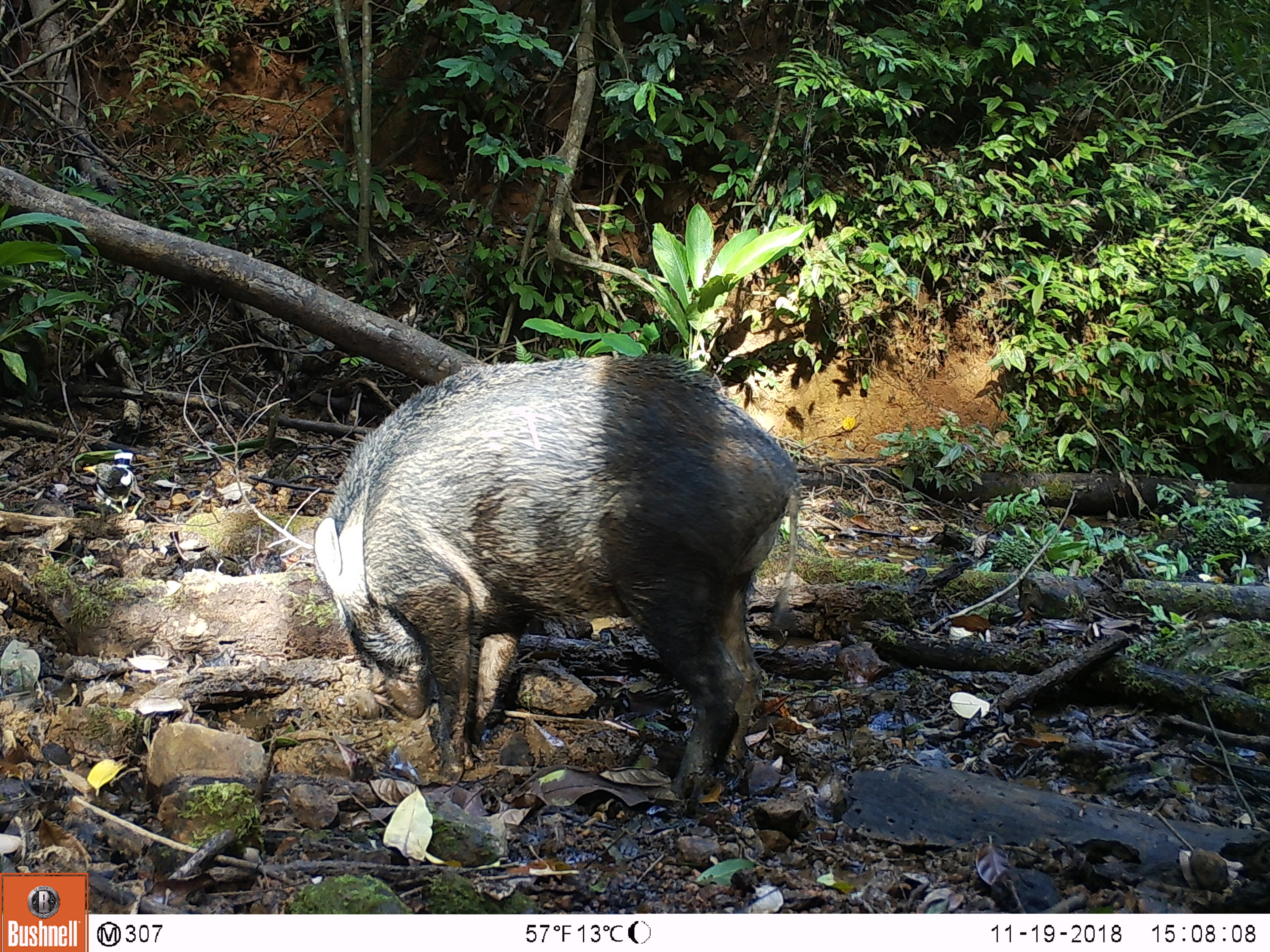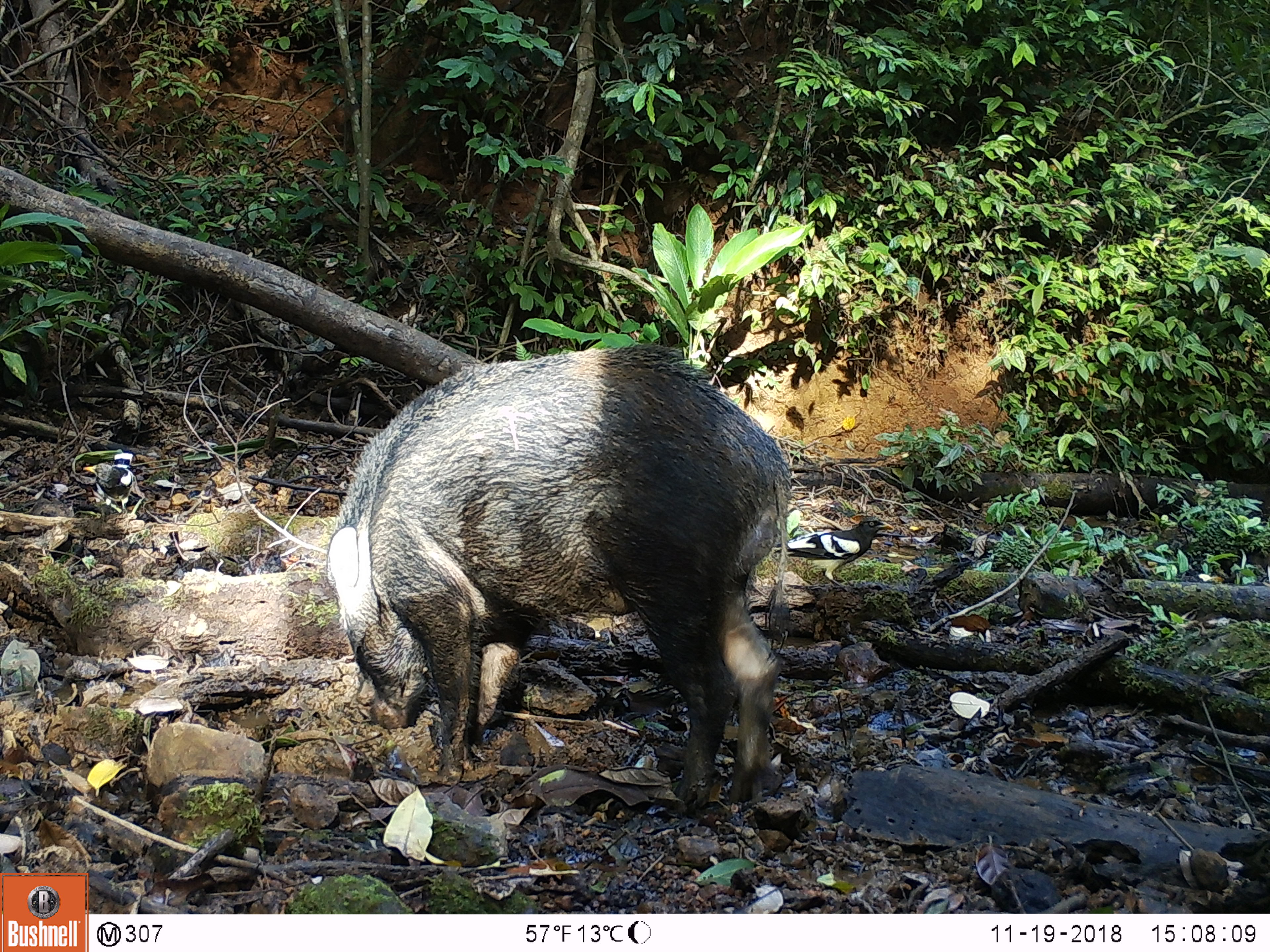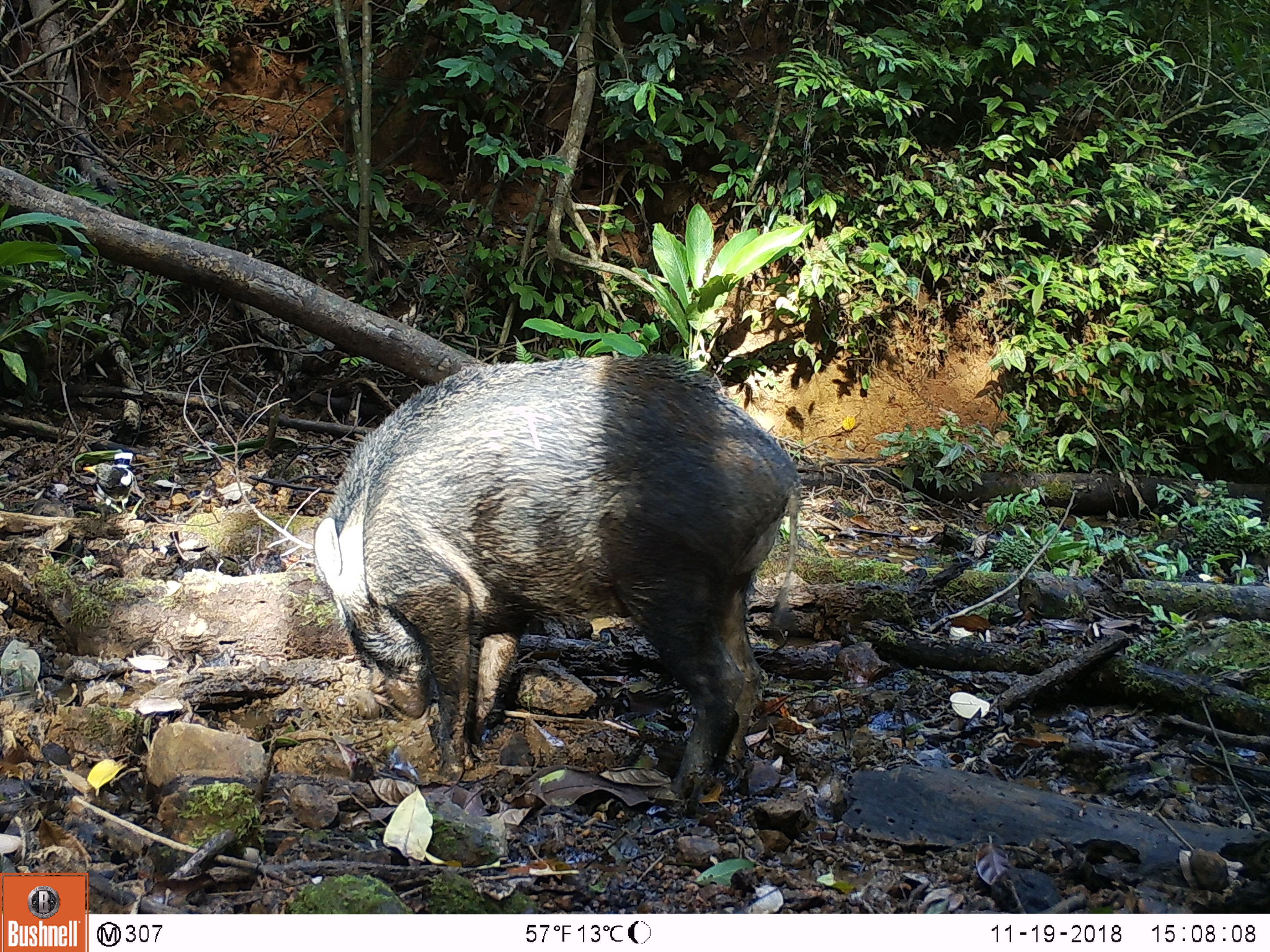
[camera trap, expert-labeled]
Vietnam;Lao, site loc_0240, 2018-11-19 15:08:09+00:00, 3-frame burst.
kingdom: Animalia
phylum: Chordata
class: Aves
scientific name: Aves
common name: bird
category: unidentified bird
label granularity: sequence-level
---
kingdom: Animalia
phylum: Chordata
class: Mammalia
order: Artiodactyla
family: Suidae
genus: Sus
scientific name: Sus scrofa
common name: eurasian wild pig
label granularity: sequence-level